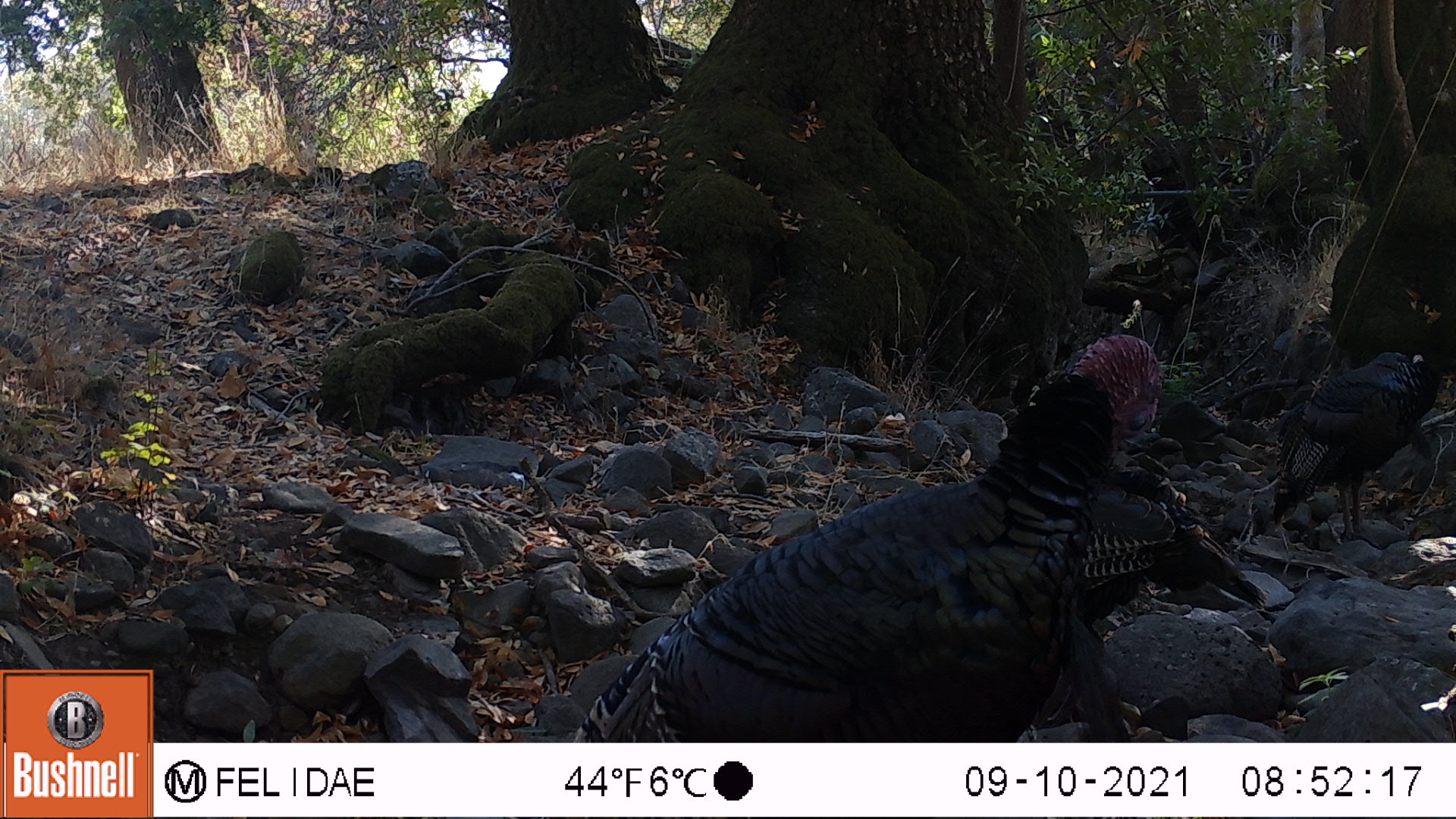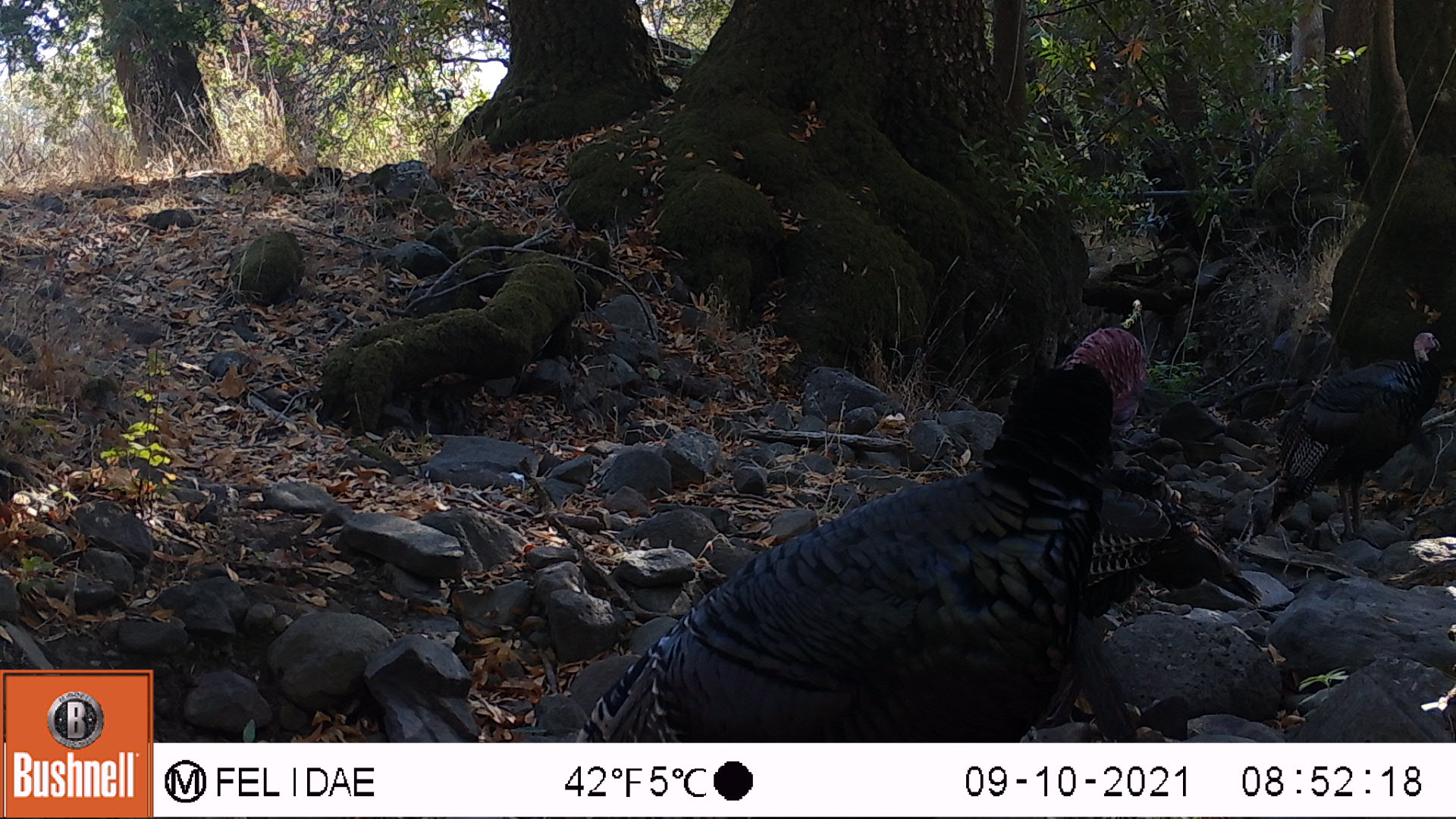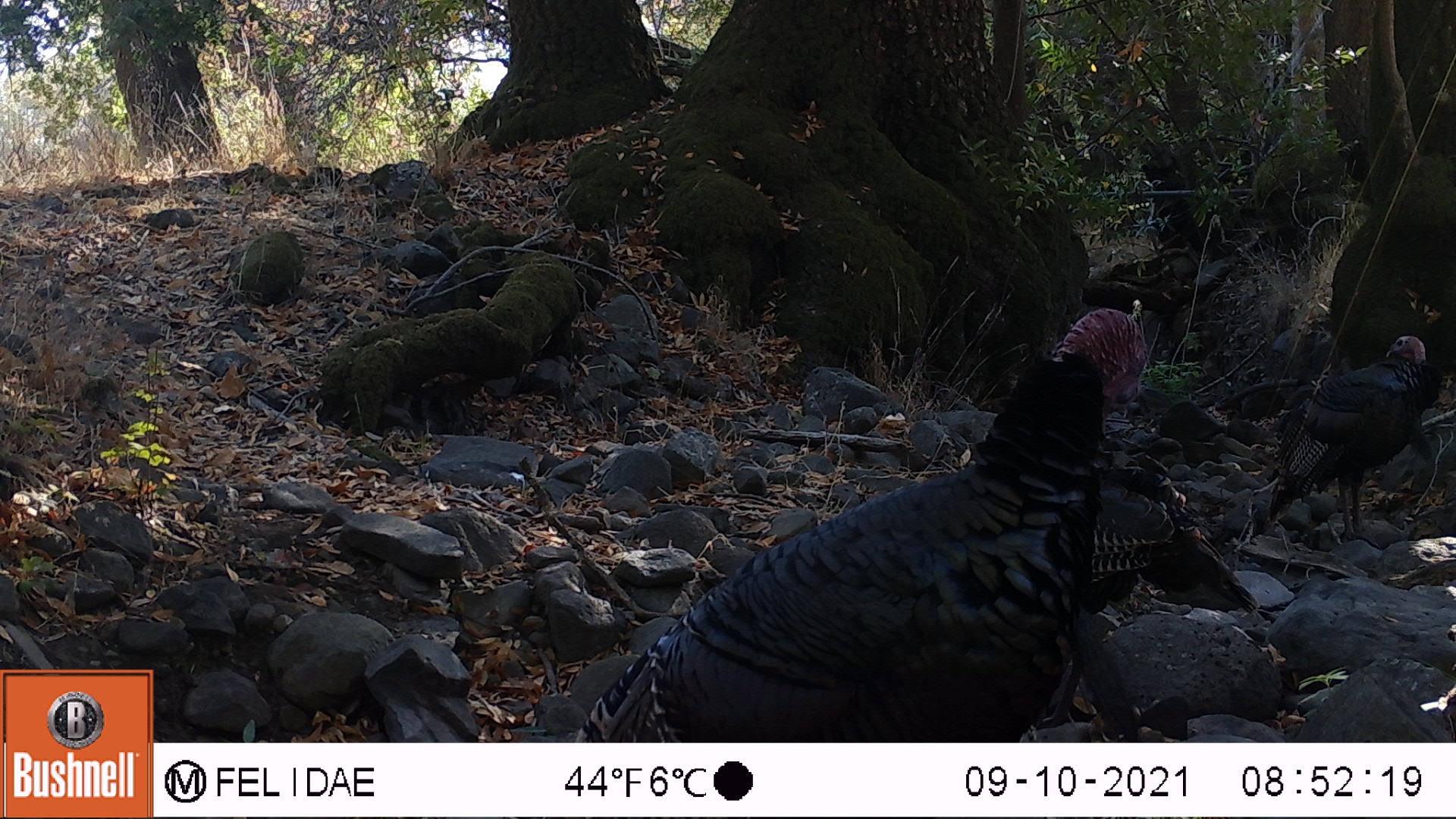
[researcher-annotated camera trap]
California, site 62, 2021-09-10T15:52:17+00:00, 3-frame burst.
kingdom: Animalia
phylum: Chordata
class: Aves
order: Galliformes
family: Phasianidae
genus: Meleagris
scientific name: Meleagris gallopavo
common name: turkey